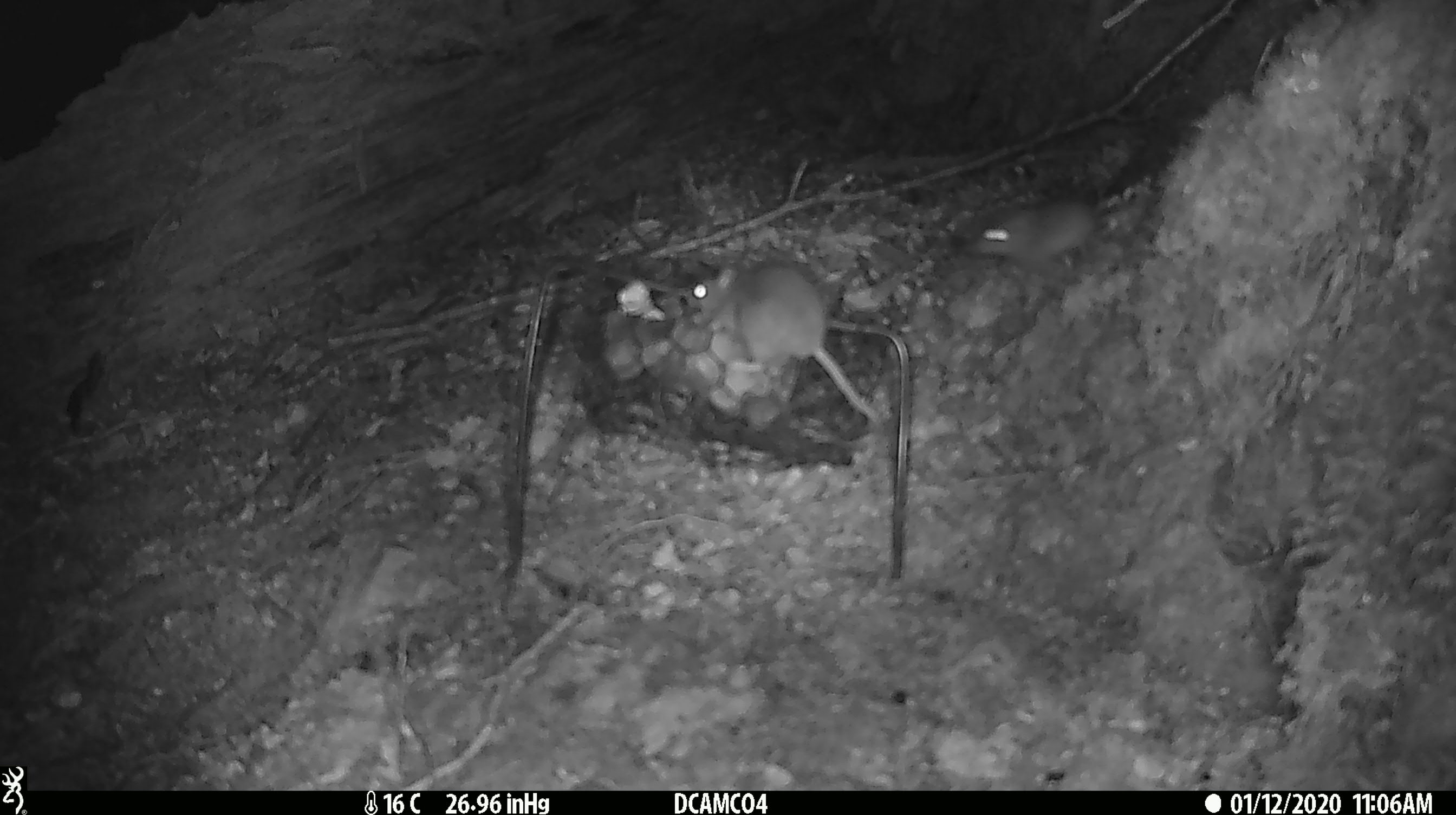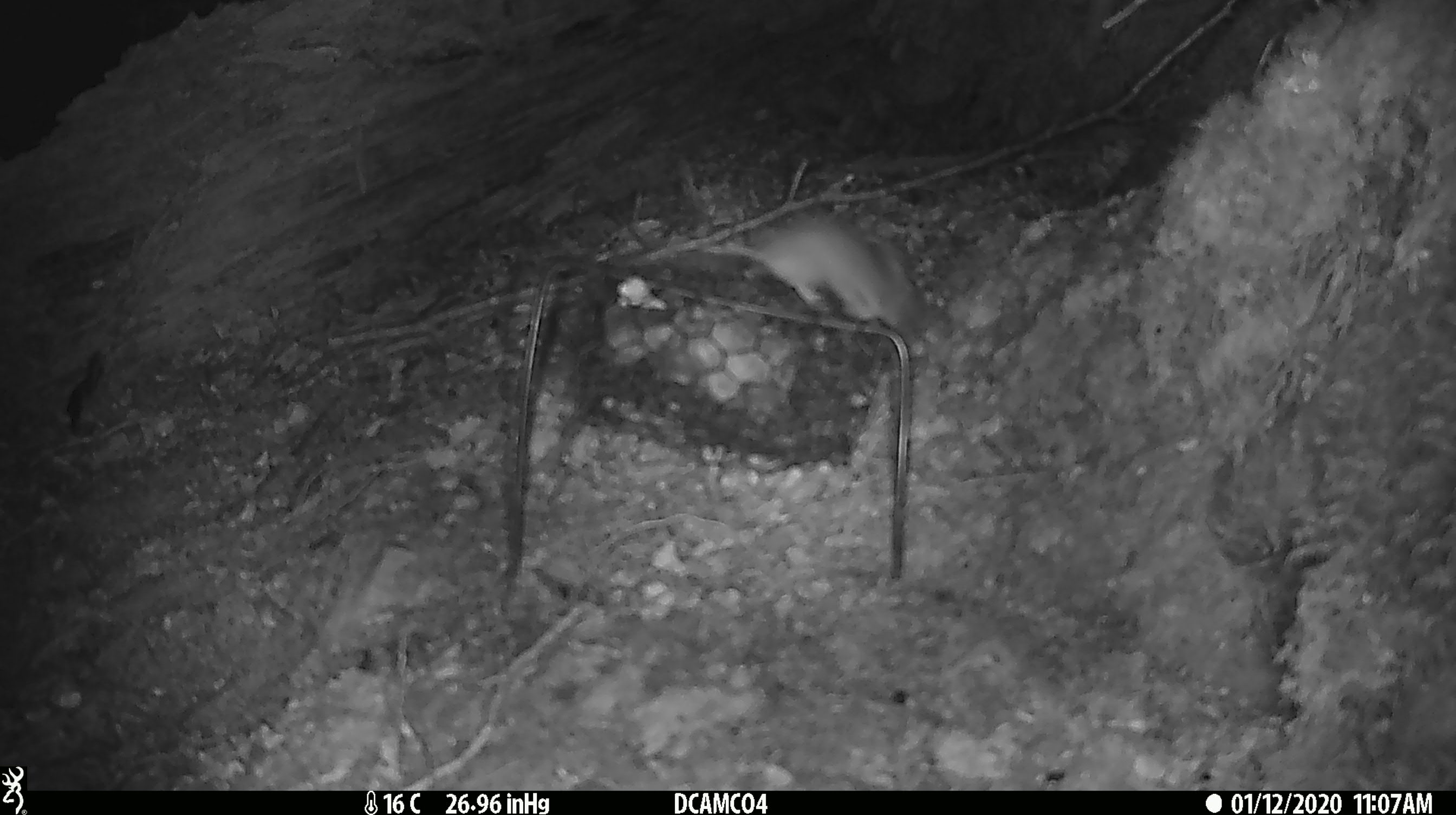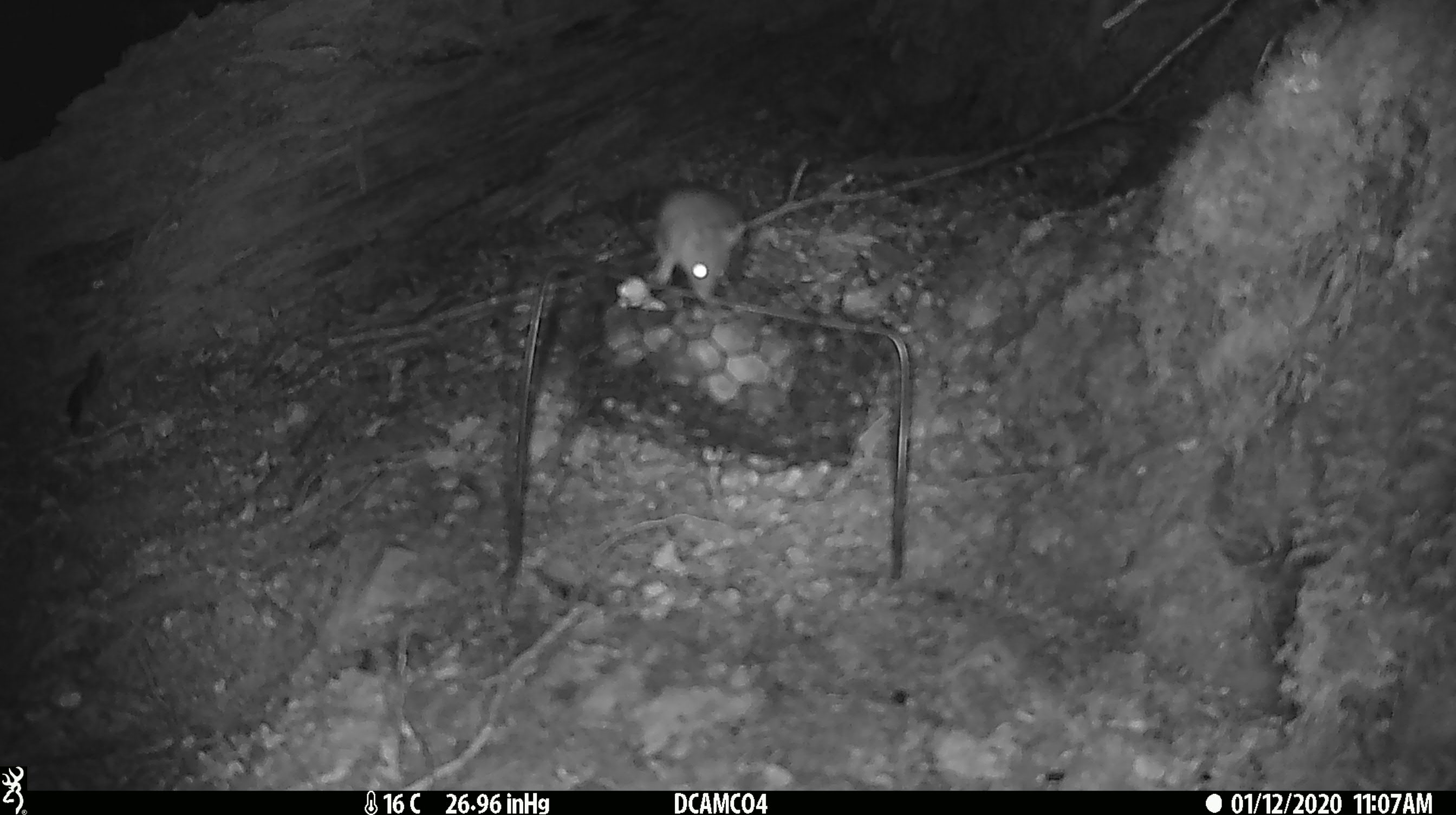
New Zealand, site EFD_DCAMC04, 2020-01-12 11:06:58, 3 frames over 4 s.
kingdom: Animalia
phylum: Chordata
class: Mammalia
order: Rodentia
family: Muridae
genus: Mus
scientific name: Mus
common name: mouse